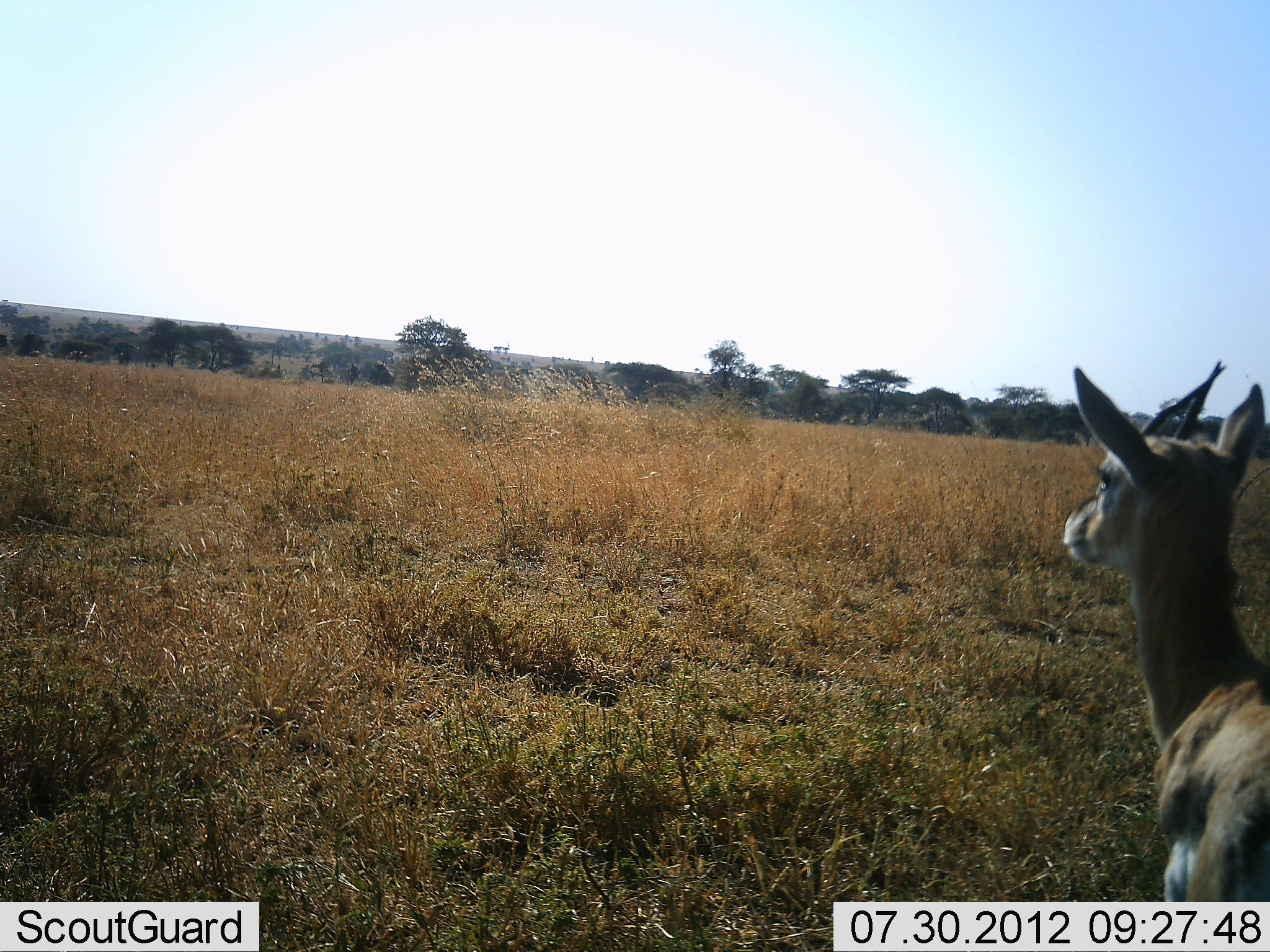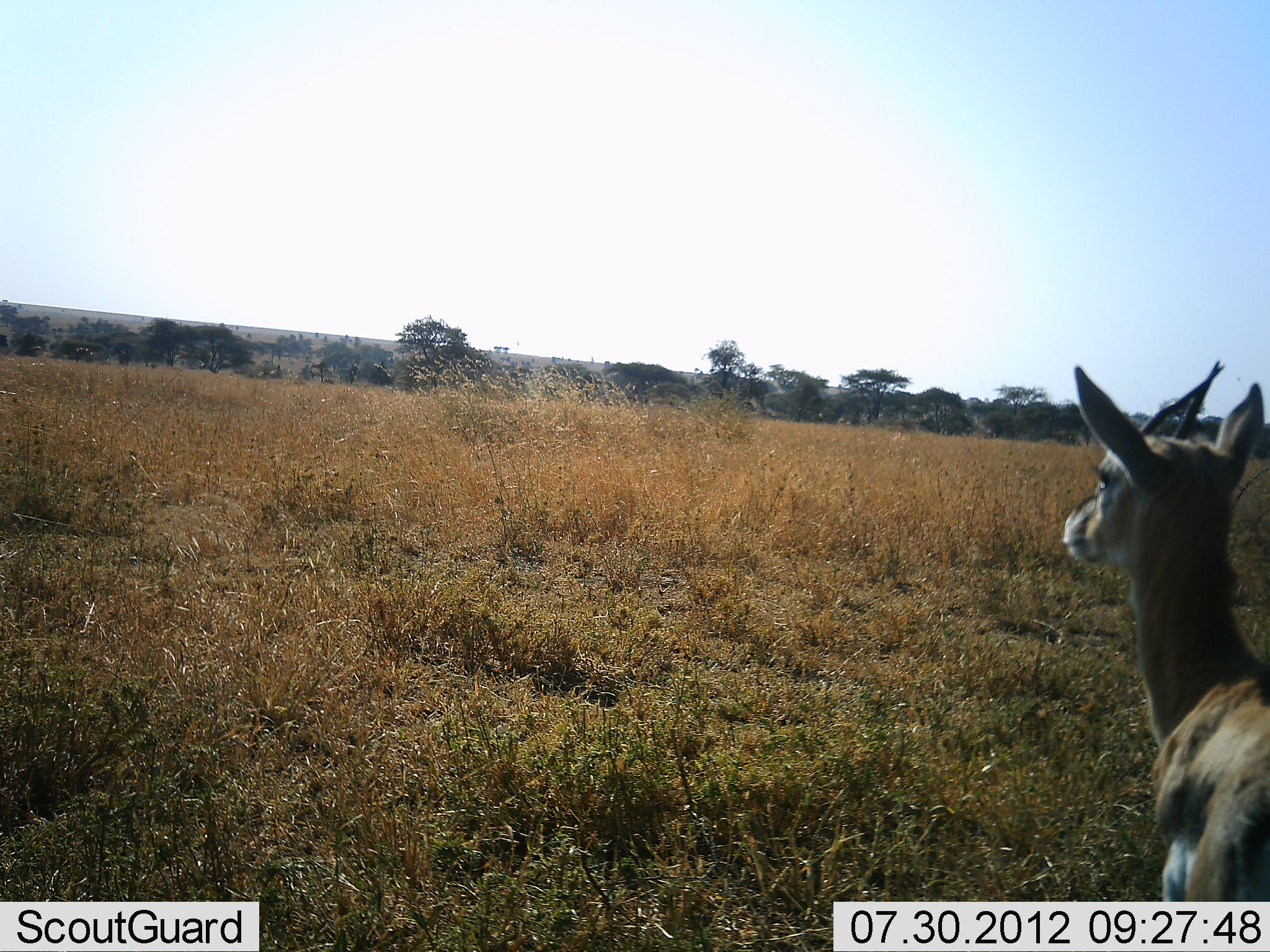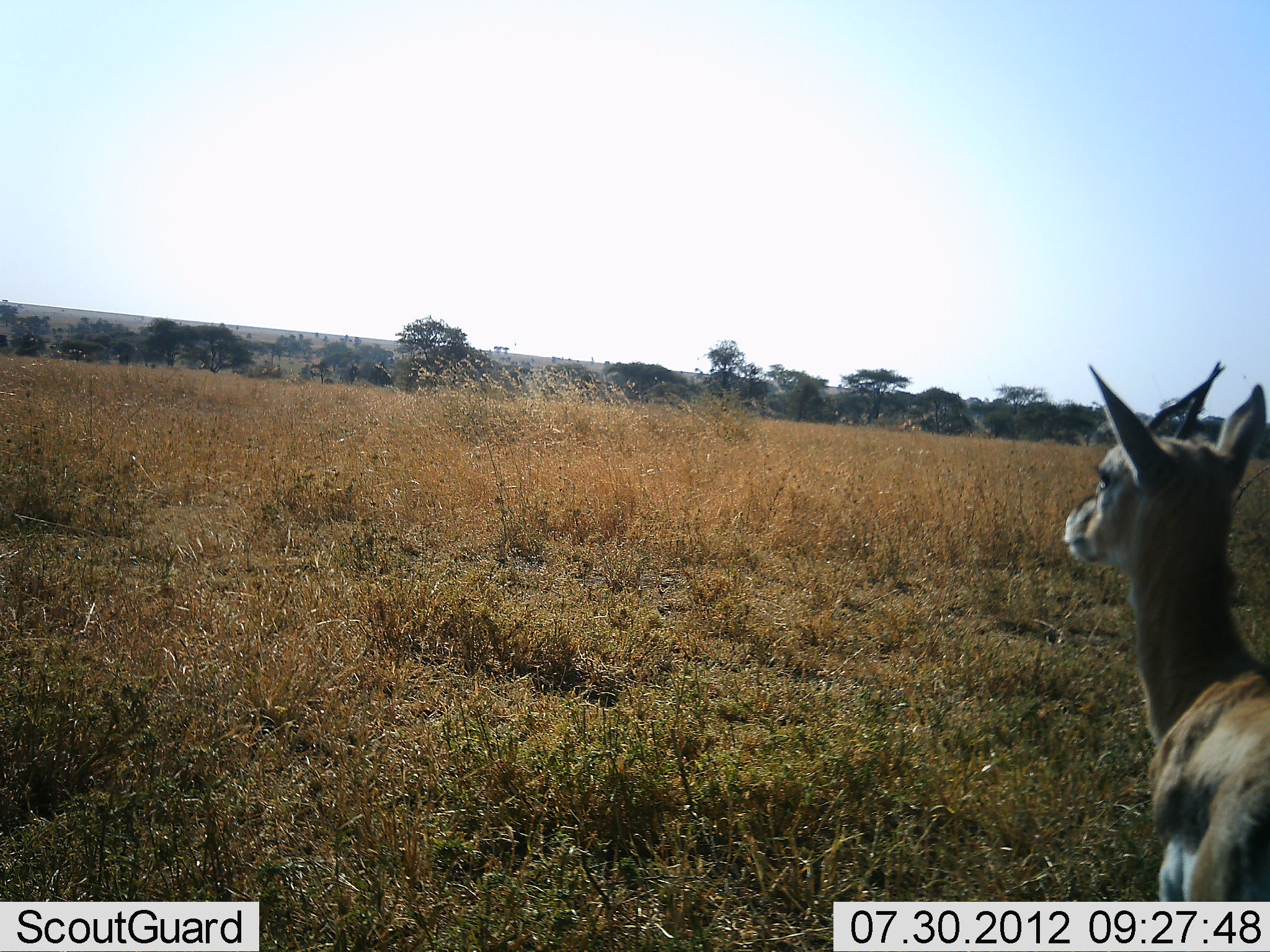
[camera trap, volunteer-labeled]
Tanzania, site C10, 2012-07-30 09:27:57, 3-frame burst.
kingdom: Animalia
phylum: Chordata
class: Mammalia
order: Artiodactyla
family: Bovidae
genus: Eudorcas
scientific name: Eudorcas thomsonii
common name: thomson's gazelle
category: gazellethomsons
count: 1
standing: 100%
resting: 0%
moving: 10%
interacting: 0%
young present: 10%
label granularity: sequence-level